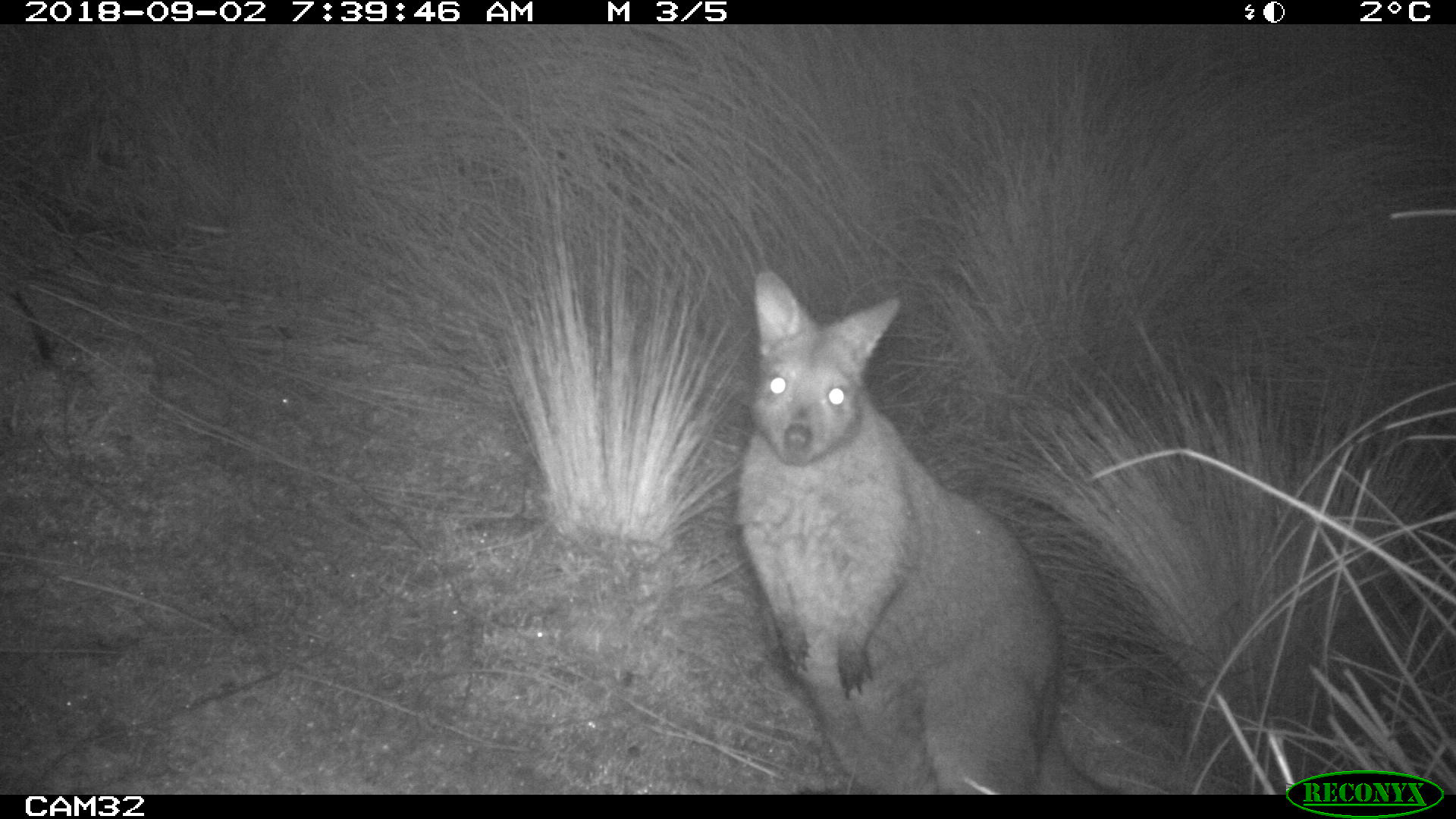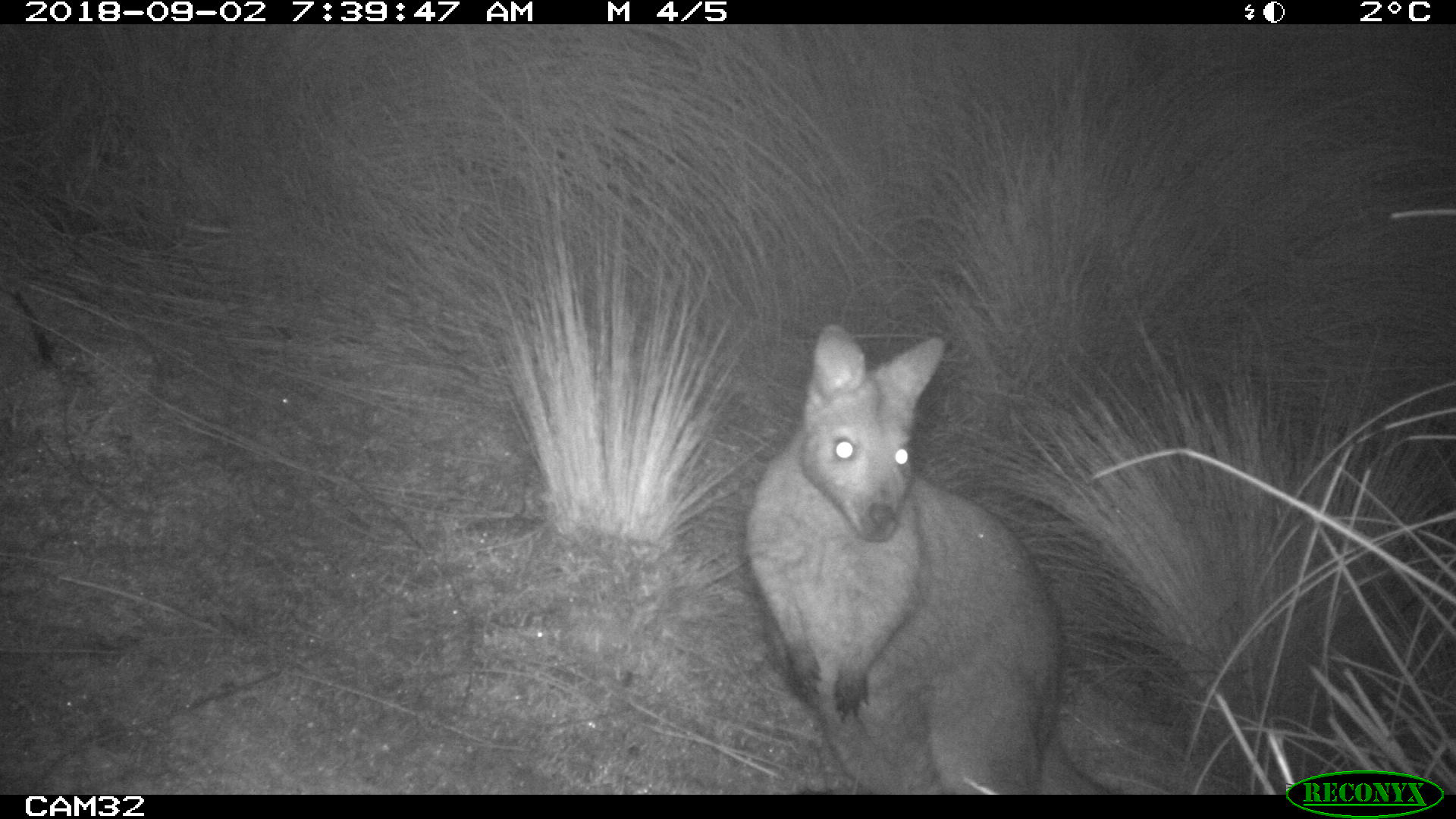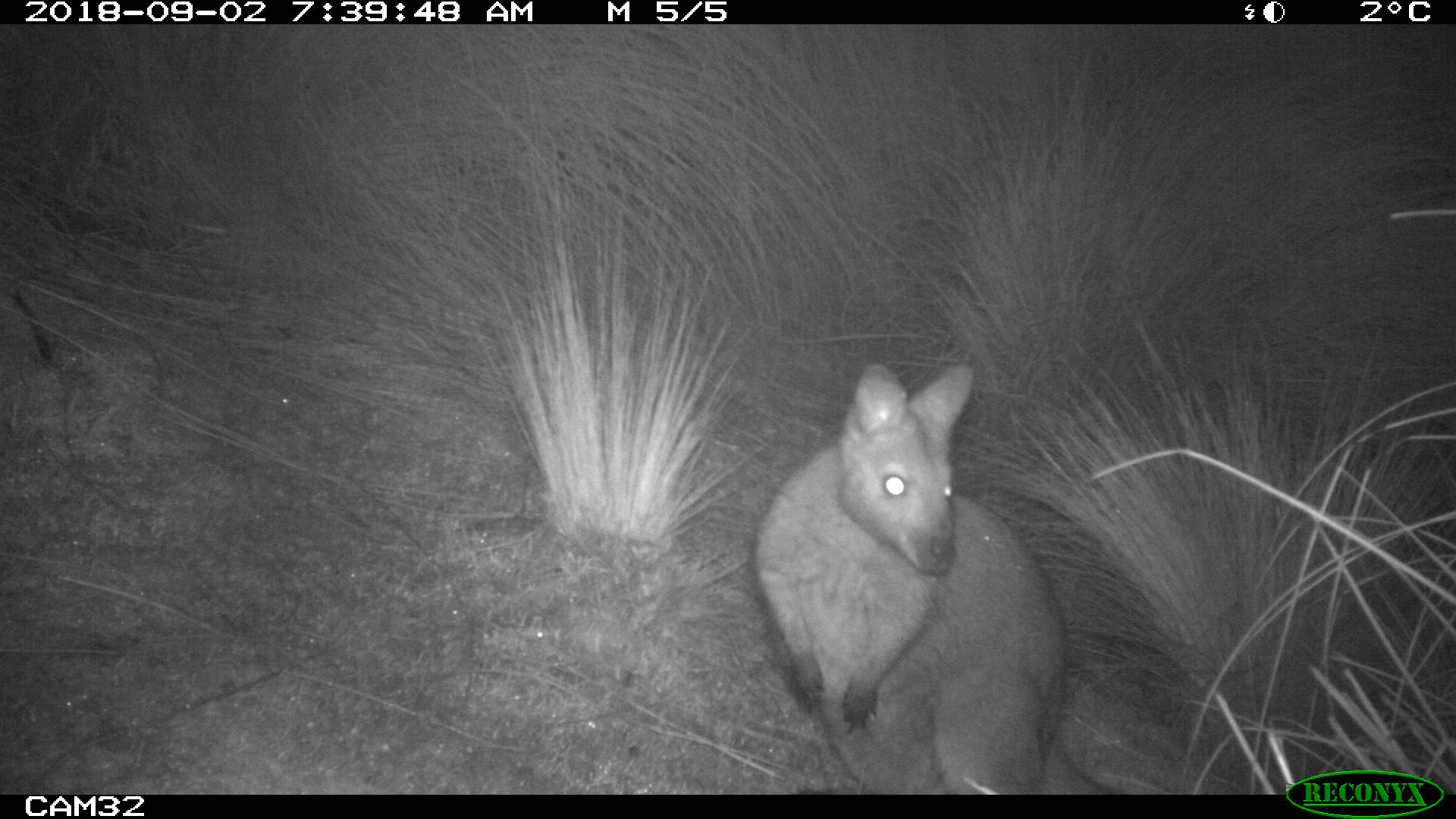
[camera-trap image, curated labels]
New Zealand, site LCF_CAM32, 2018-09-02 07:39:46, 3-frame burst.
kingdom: Animalia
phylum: Chordata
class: Mammalia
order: Diprotodontia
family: Macropodidae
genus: Notamacropus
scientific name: Notamacropus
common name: wallaby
Wallaby (Notamacropus).